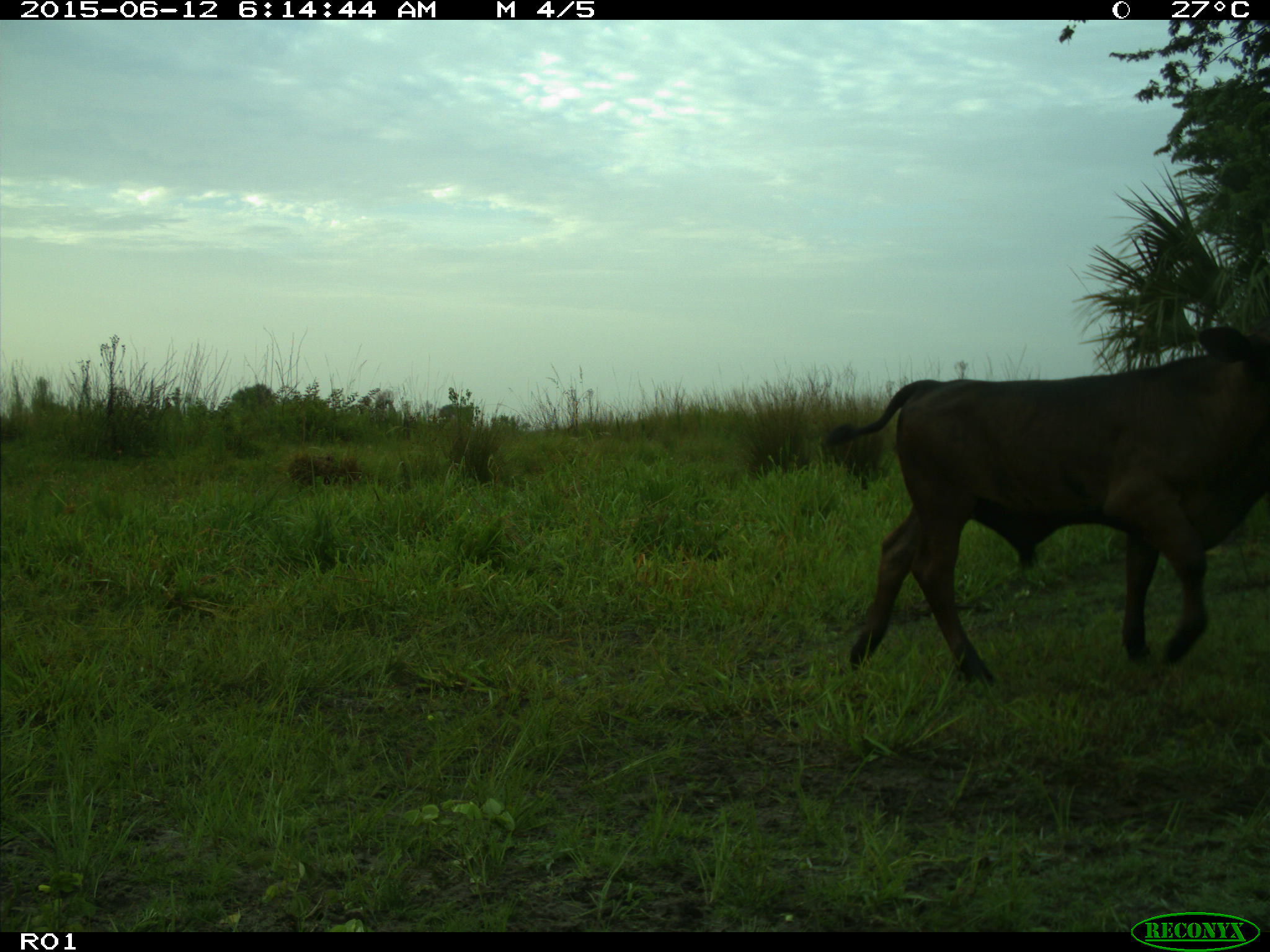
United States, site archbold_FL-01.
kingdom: Animalia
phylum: Chordata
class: Mammalia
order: Artiodactyla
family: Bovidae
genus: Bos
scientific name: Bos taurus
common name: domestic cow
Bos taurus (domestic cow).